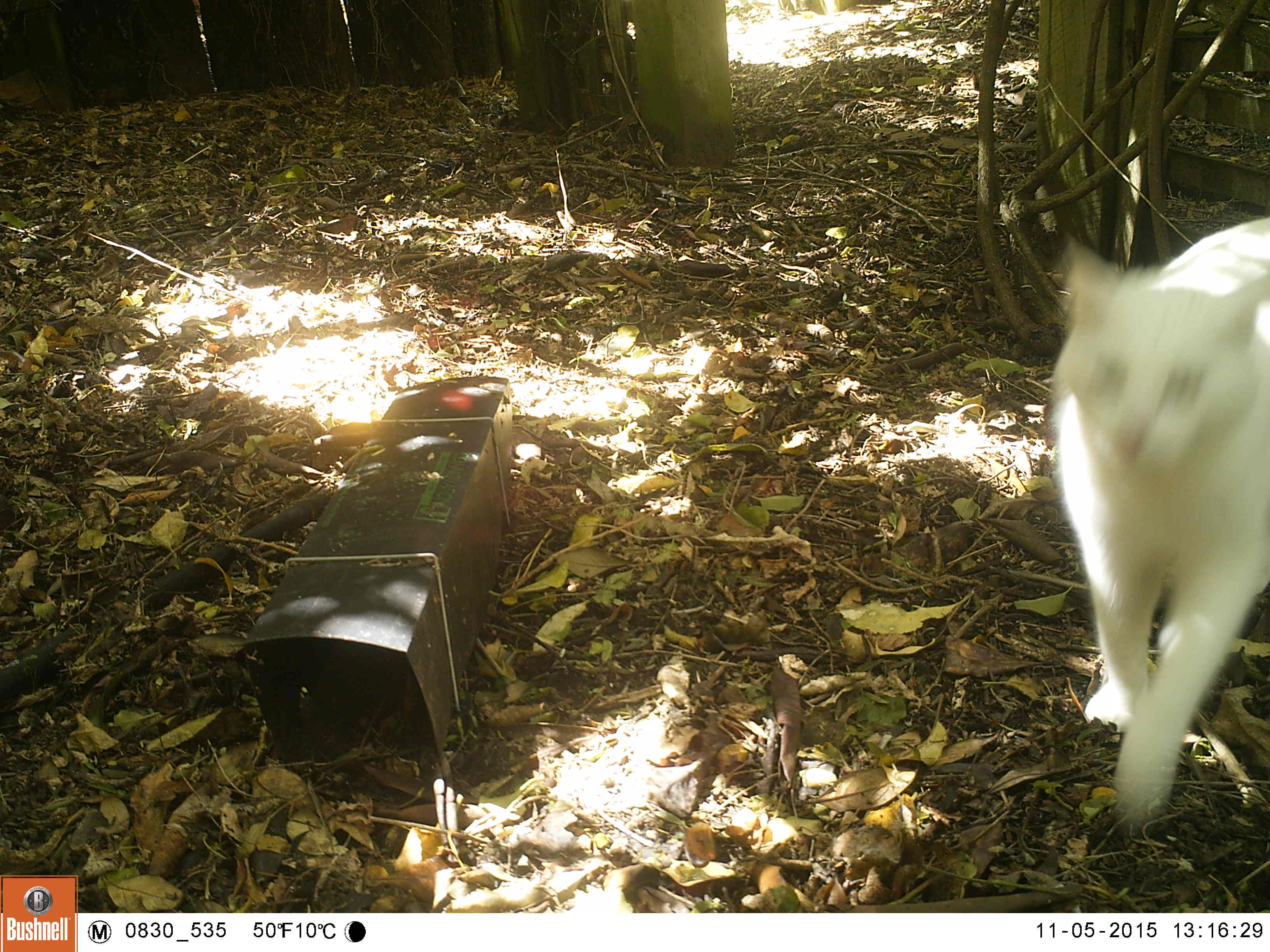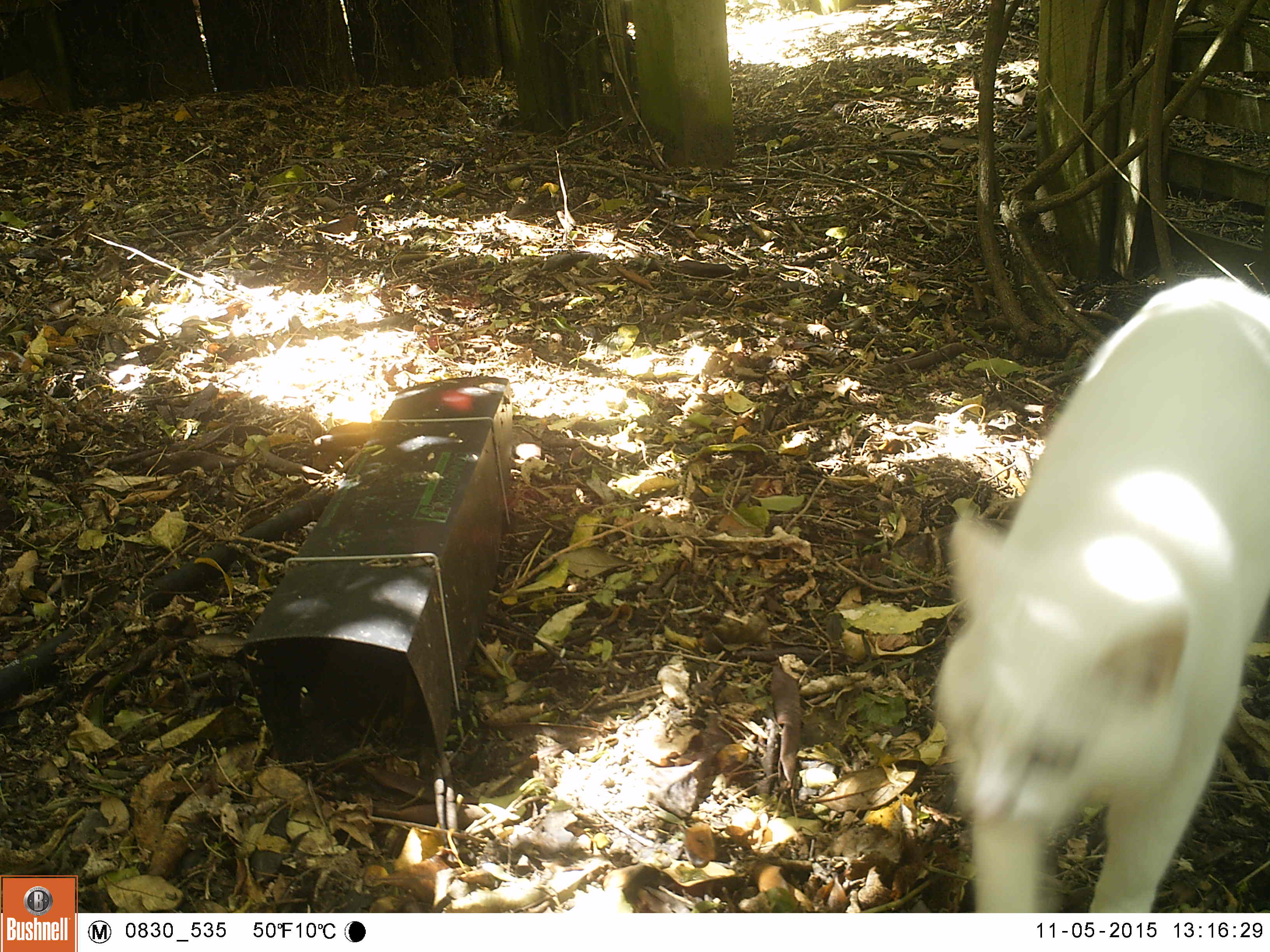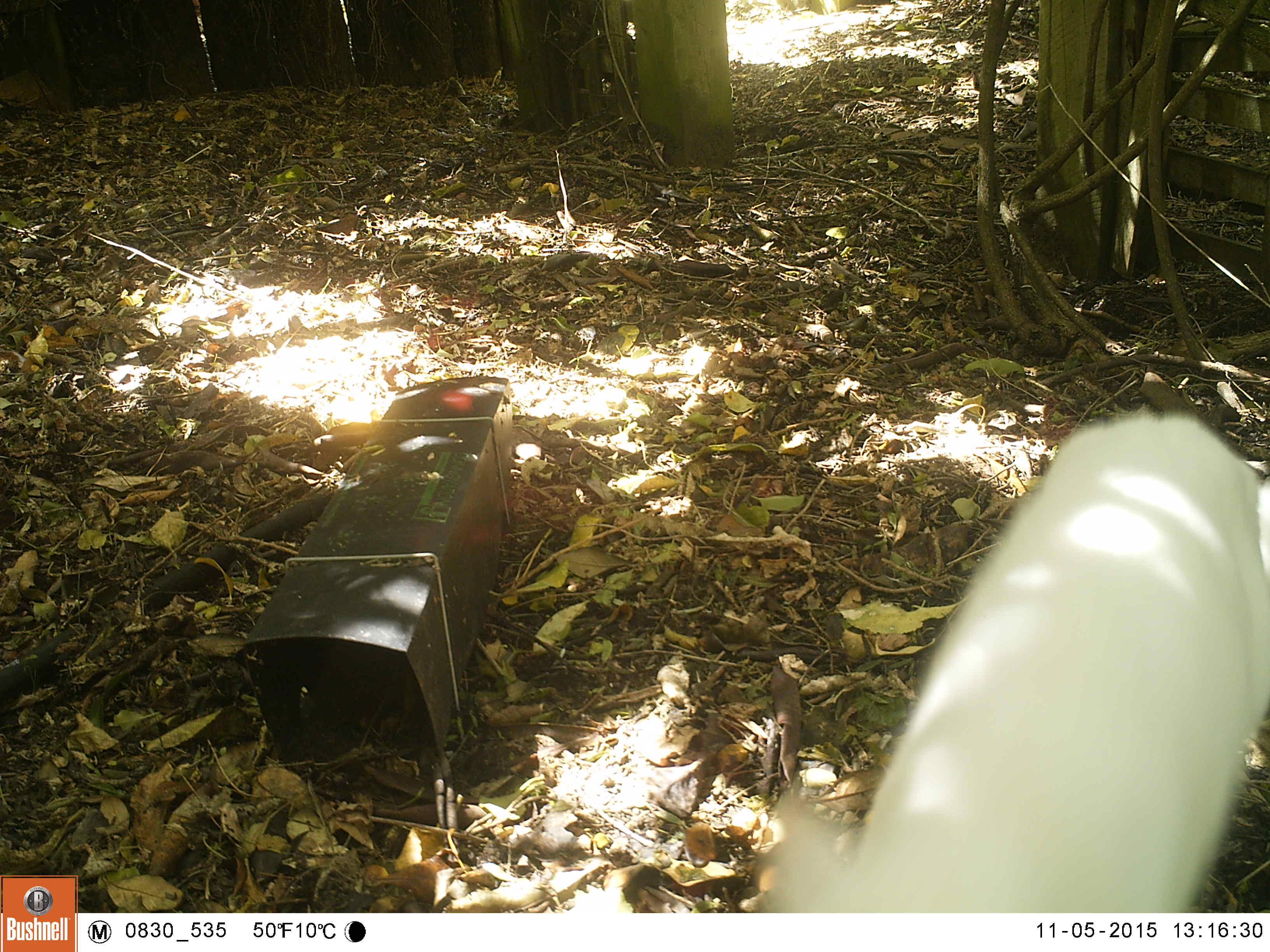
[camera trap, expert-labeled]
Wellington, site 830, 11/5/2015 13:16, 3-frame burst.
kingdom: Animalia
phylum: Chordata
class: Mammalia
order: Carnivora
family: Felidae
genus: Felis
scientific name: Felis catus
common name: cat